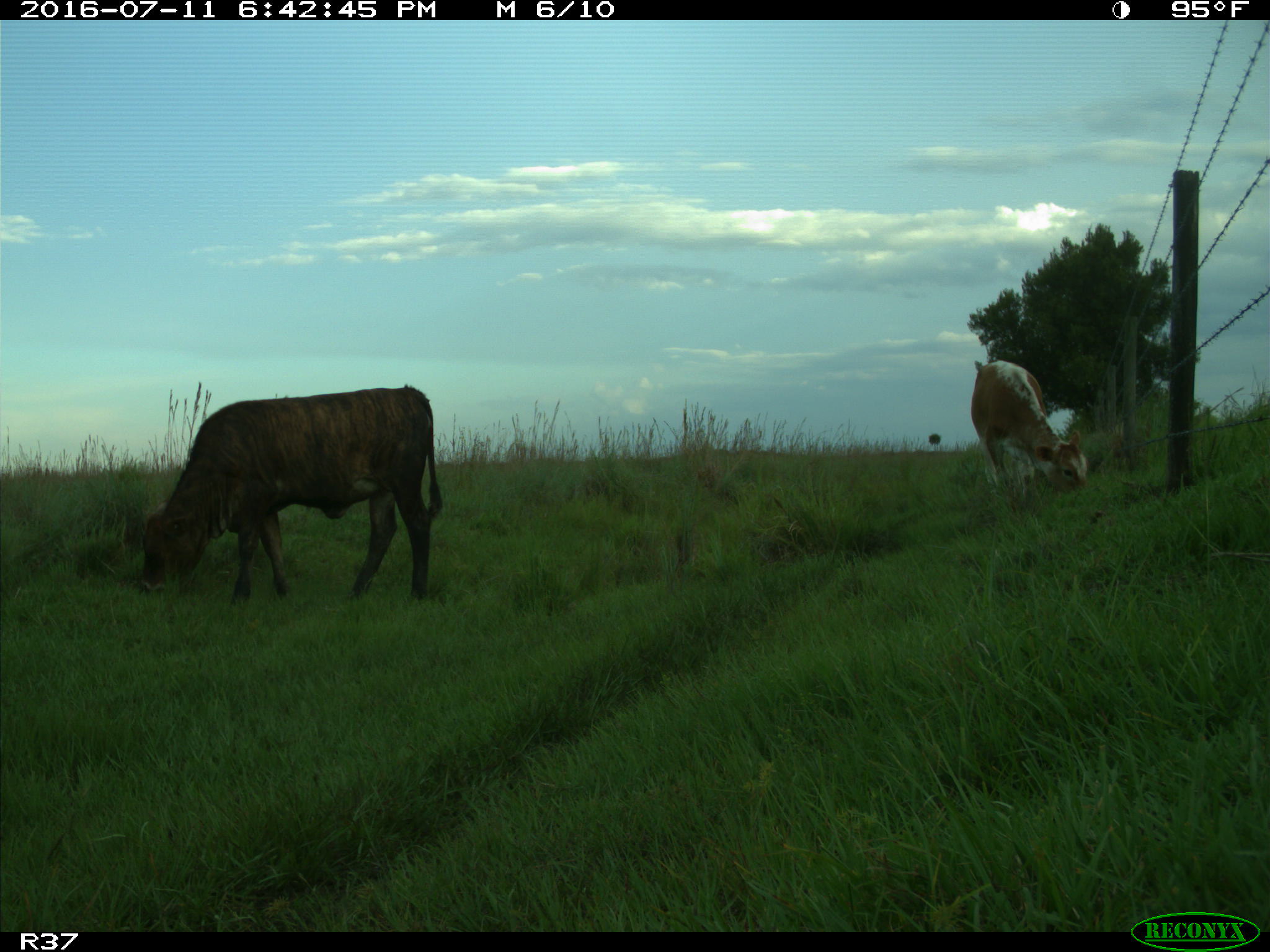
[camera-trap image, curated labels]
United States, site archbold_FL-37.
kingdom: Animalia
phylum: Chordata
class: Mammalia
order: Artiodactyla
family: Bovidae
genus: Bos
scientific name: Bos taurus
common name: domestic cow